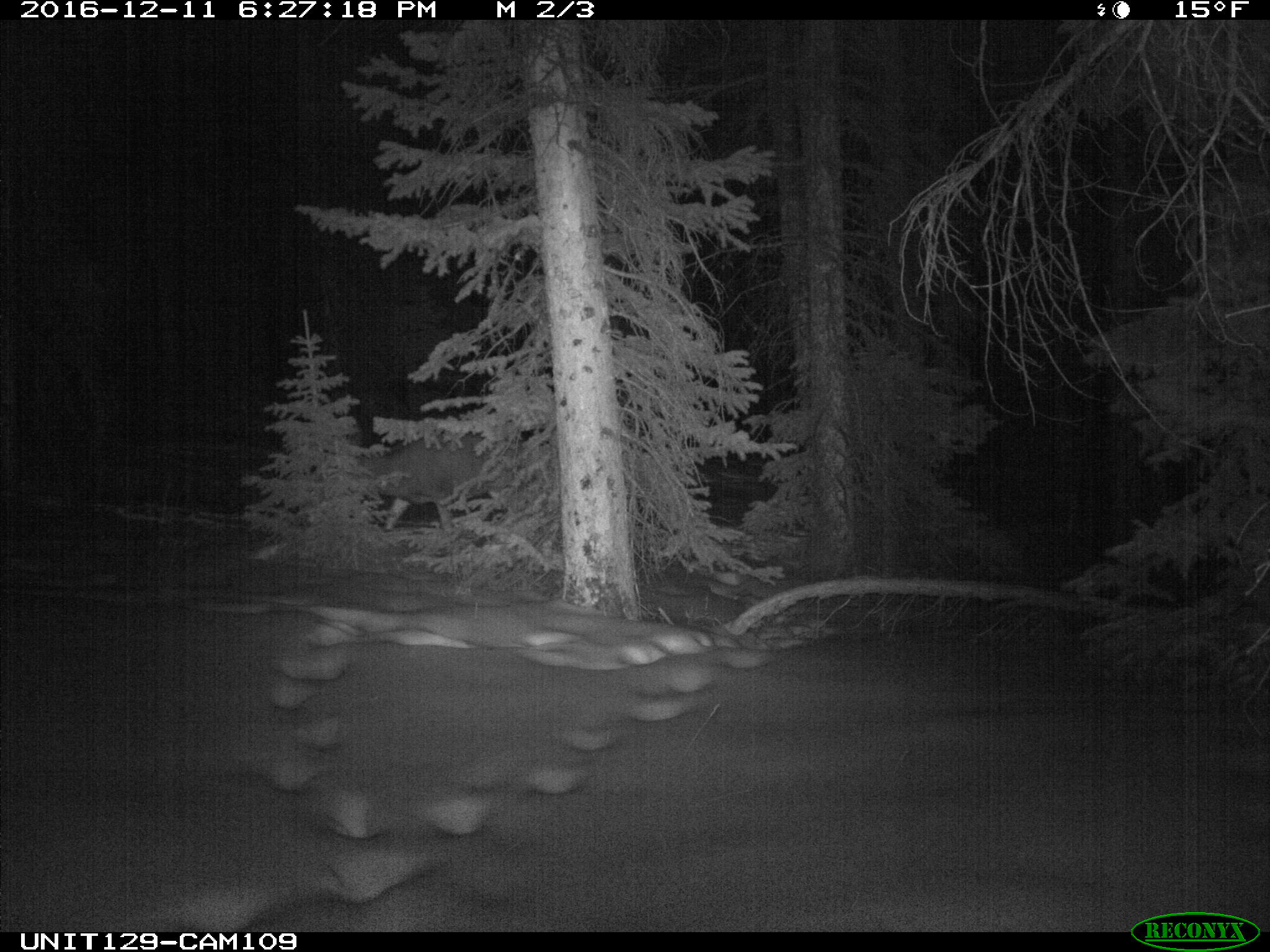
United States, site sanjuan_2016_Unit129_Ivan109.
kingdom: Animalia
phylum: Chordata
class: Mammalia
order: Artiodactyla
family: Cervidae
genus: Odocoileus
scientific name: Odocoileus hemionus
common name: mule deer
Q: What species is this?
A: Odocoileus hemionus (mule deer).